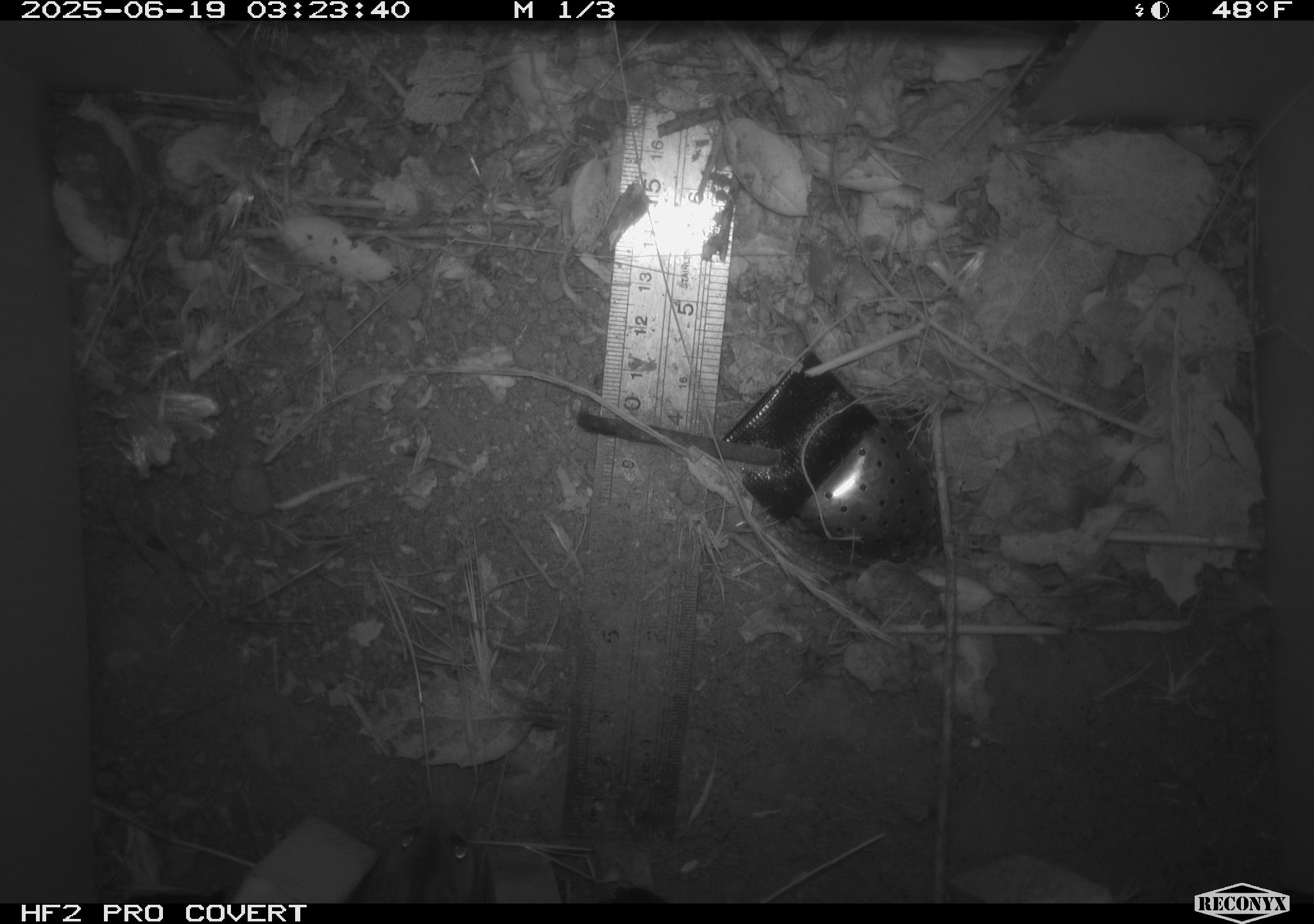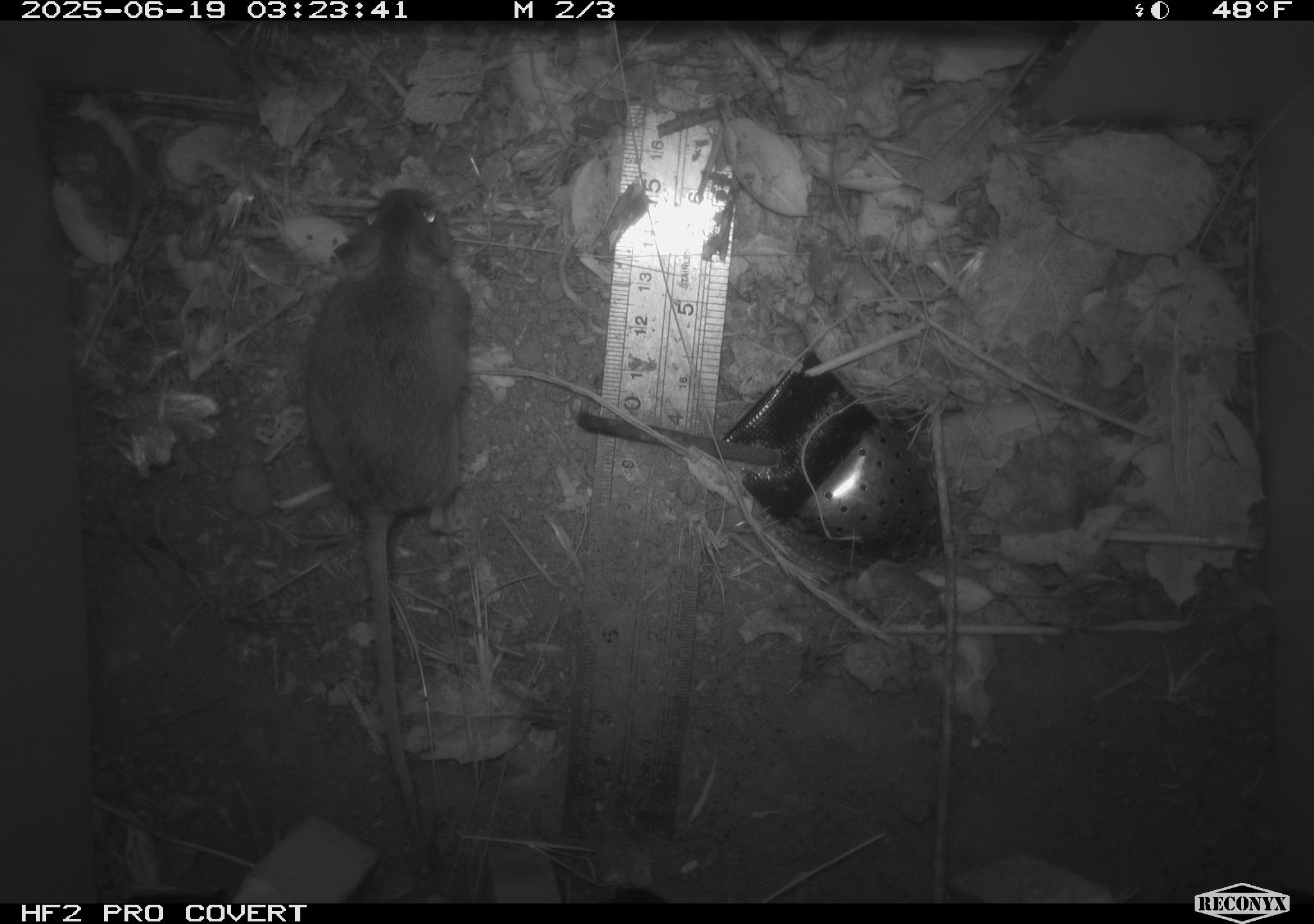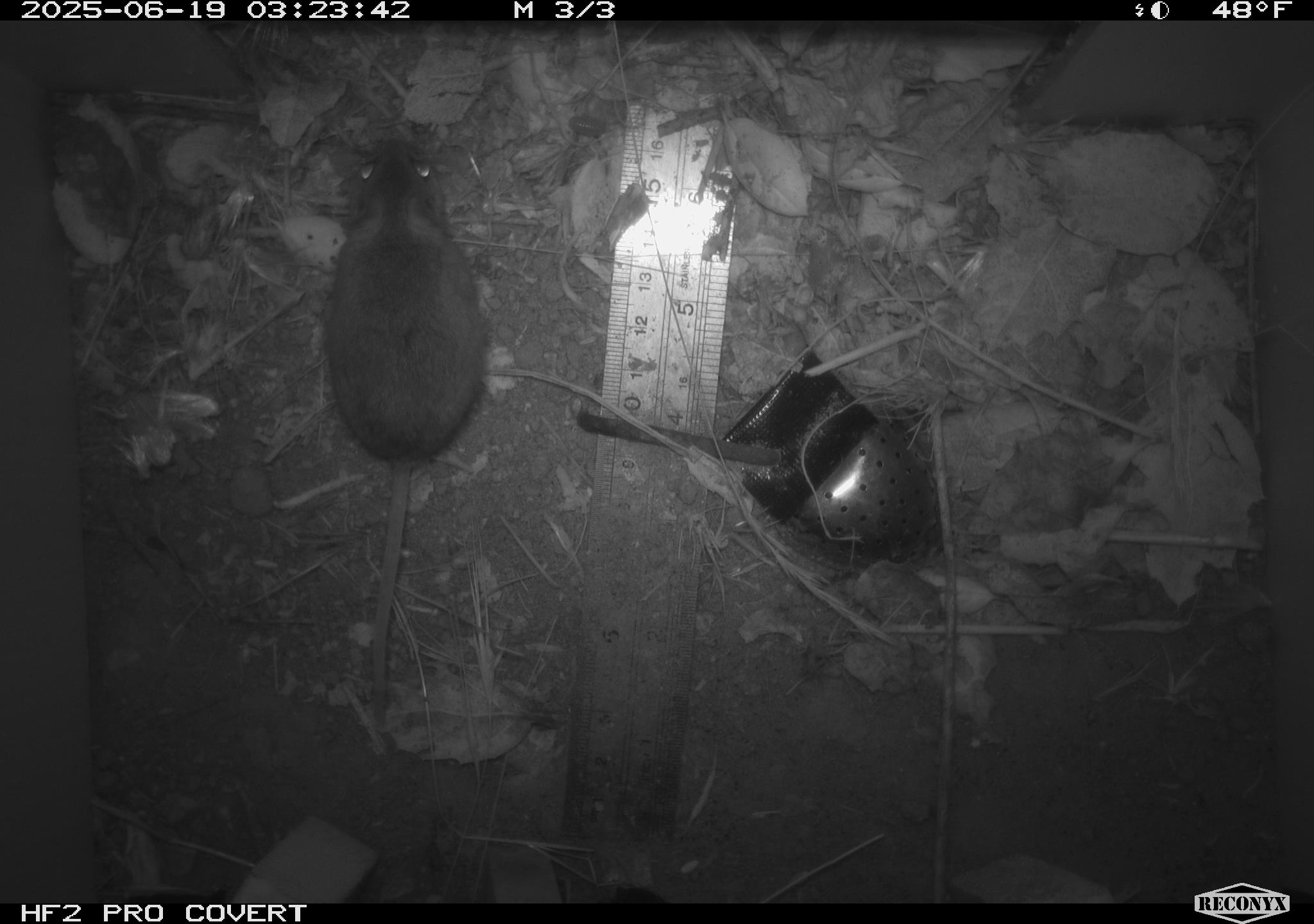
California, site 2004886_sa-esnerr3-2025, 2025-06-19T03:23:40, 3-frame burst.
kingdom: Animalia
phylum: Chordata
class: Mammalia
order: Rodentia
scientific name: Rodentia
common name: rodent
Rodent (Rodentia).